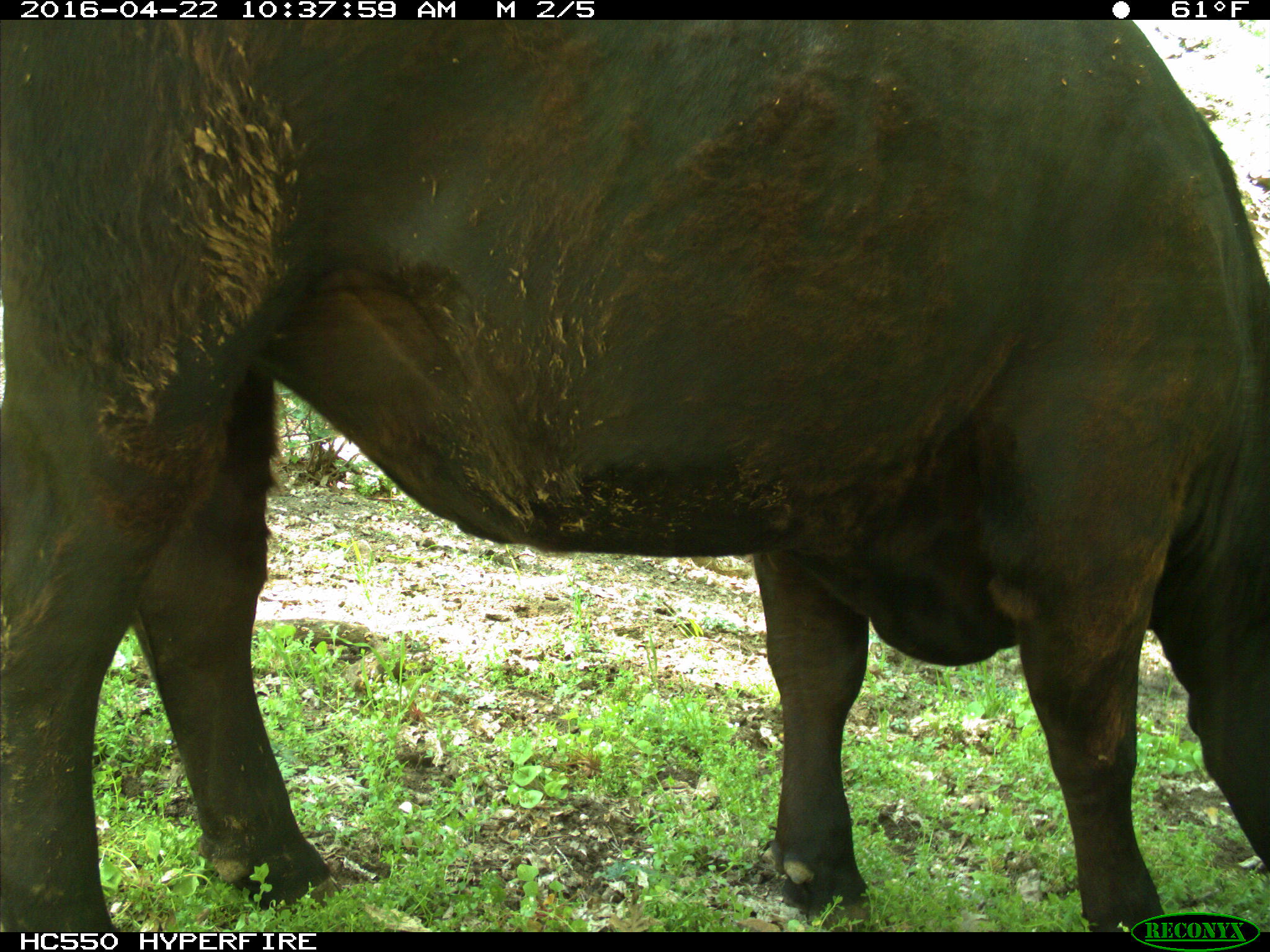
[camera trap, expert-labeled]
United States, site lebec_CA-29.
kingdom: Animalia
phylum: Chordata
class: Mammalia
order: Artiodactyla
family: Bovidae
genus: Bos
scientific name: Bos taurus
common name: domestic cow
Bos taurus (domestic cow).